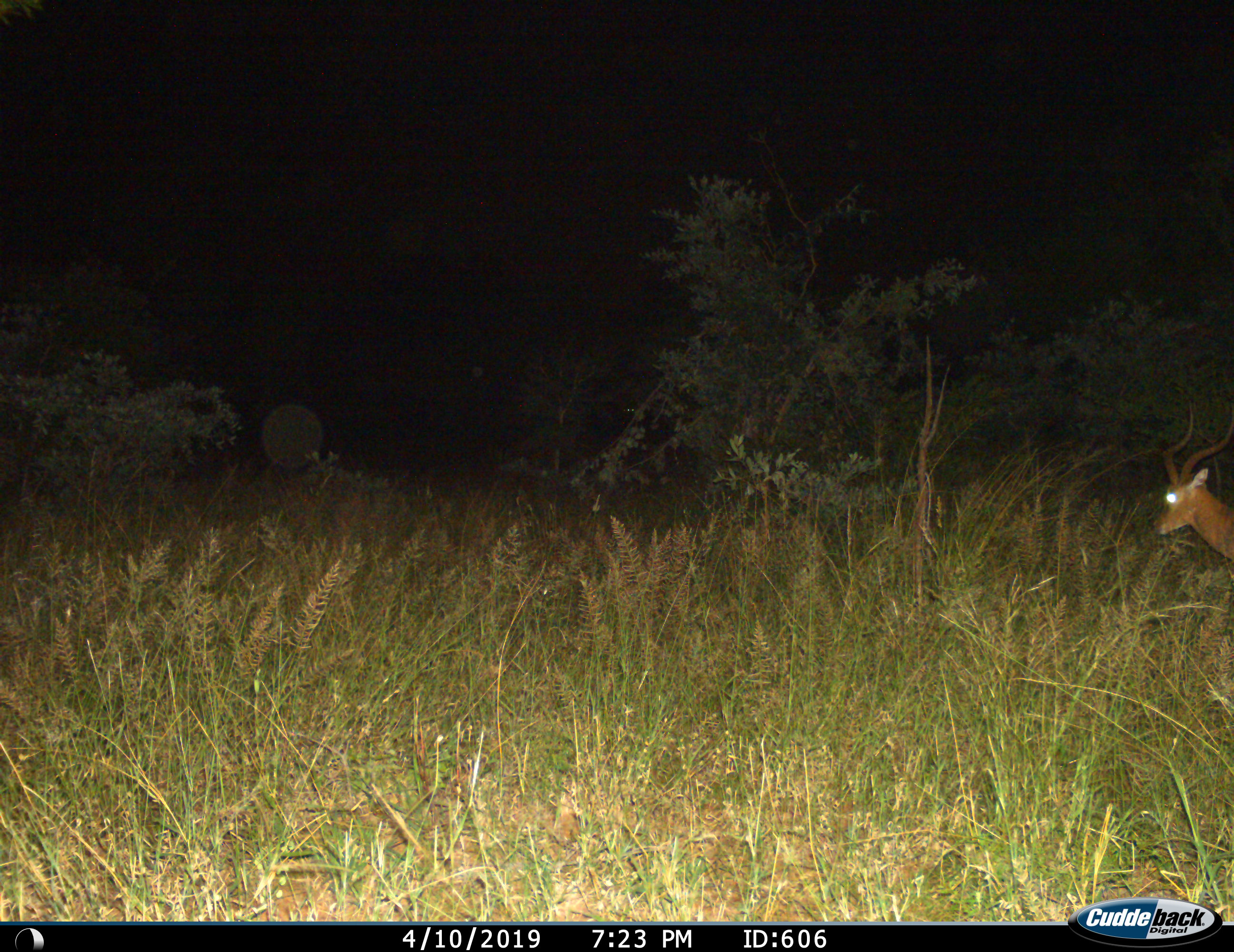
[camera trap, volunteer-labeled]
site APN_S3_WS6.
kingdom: Animalia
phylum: Chordata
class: Mammalia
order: Artiodactyla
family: Bovidae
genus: Aepyceros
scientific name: Aepyceros melampus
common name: impala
Impala (Aepyceros melampus), count 1. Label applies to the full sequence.